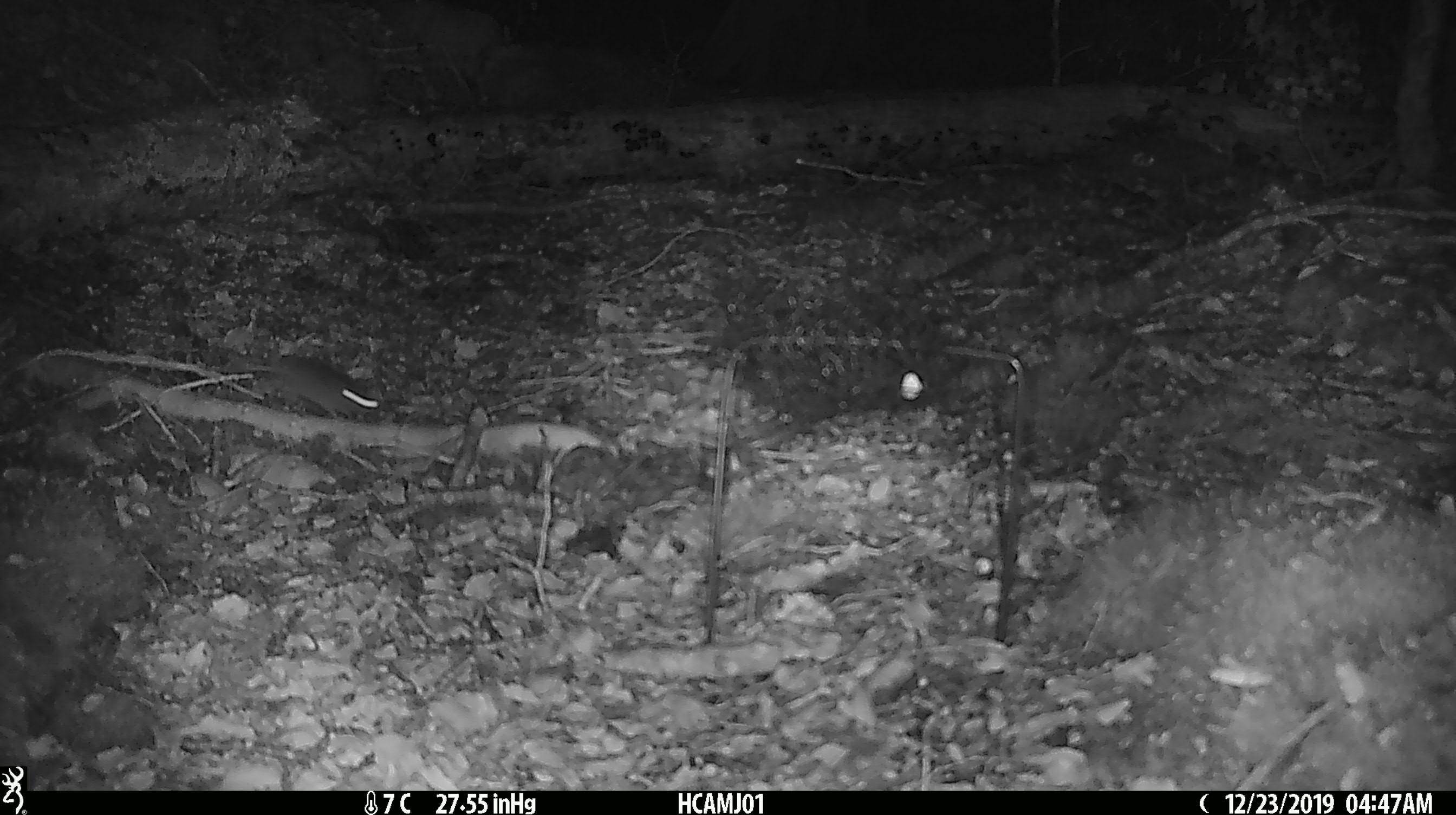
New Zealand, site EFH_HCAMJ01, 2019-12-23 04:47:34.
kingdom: Animalia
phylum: Chordata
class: Mammalia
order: Rodentia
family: Muridae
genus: Mus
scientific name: Mus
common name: mouse